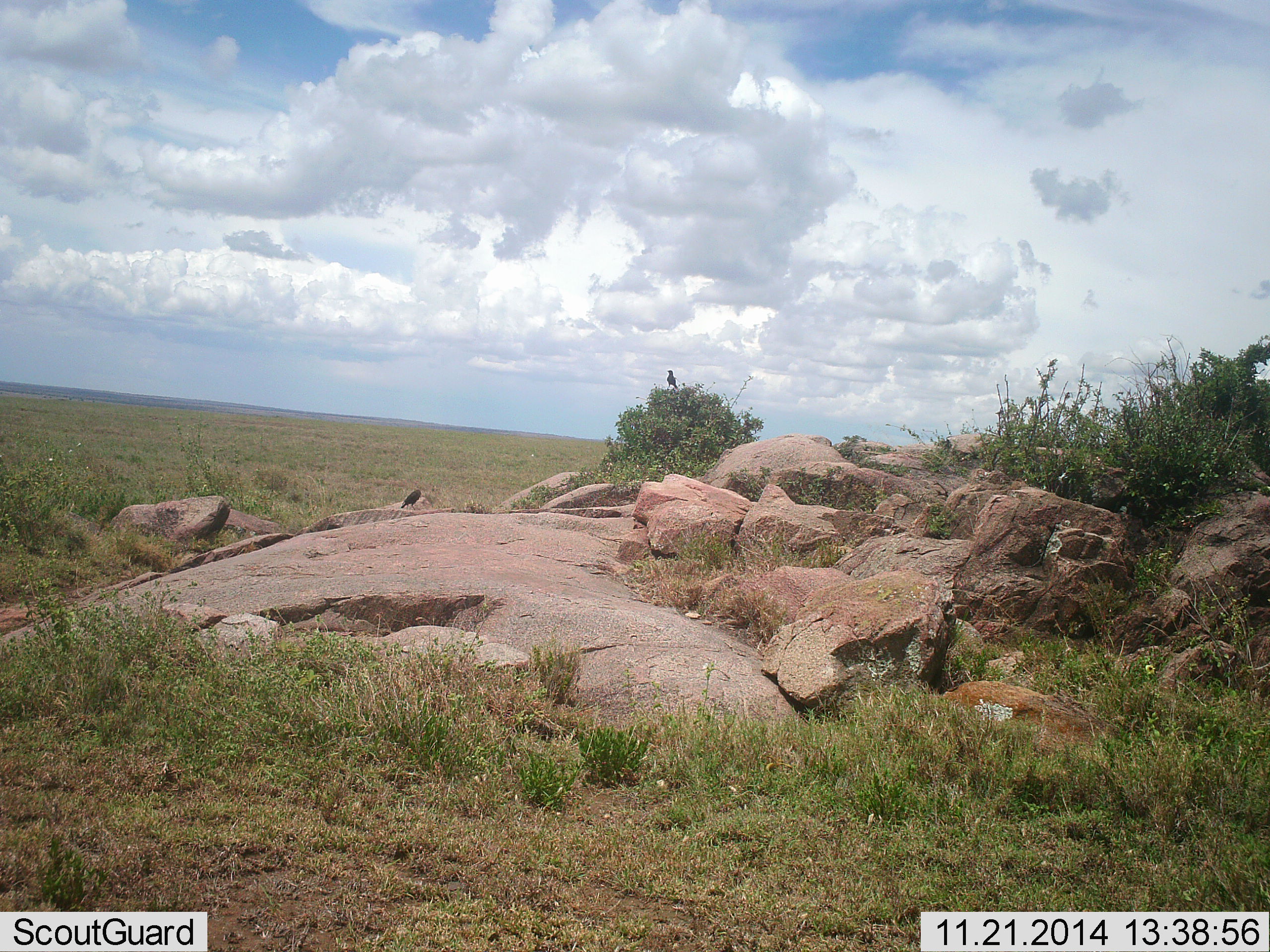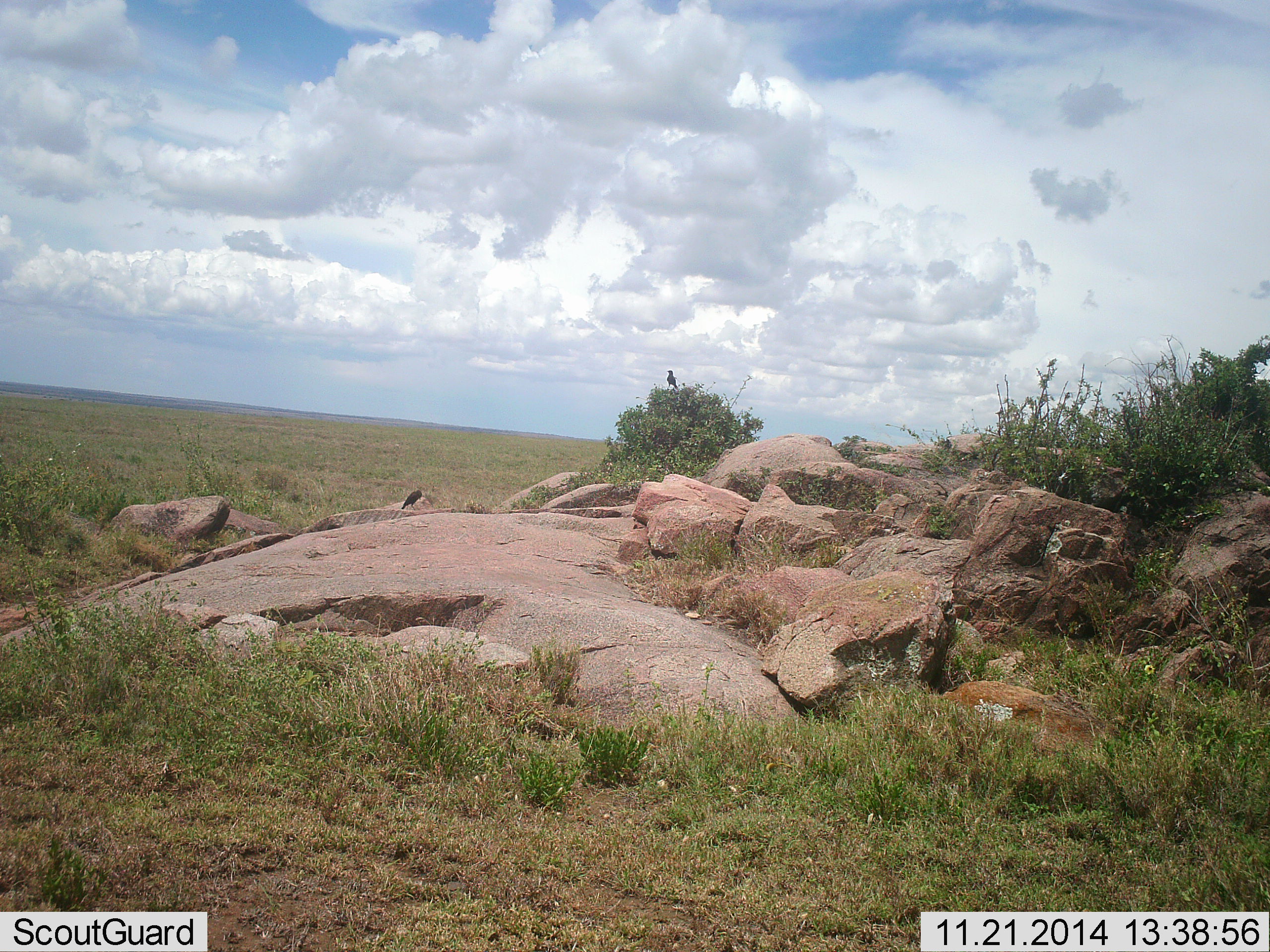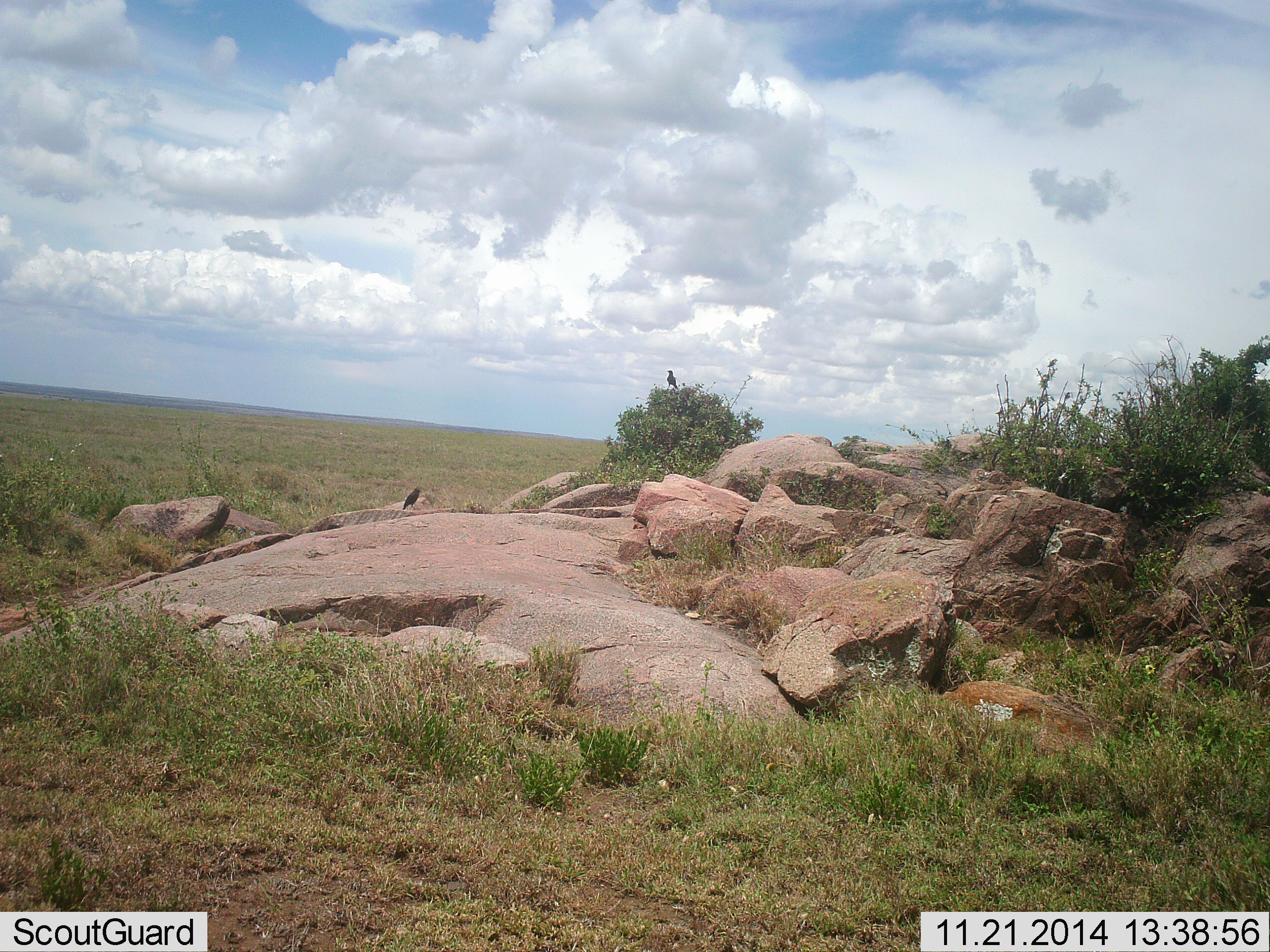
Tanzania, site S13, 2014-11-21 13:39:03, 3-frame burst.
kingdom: Animalia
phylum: Chordata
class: Aves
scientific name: Aves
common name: bird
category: otherbird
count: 2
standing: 90%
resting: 30%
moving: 0%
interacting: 0%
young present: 0%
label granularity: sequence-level